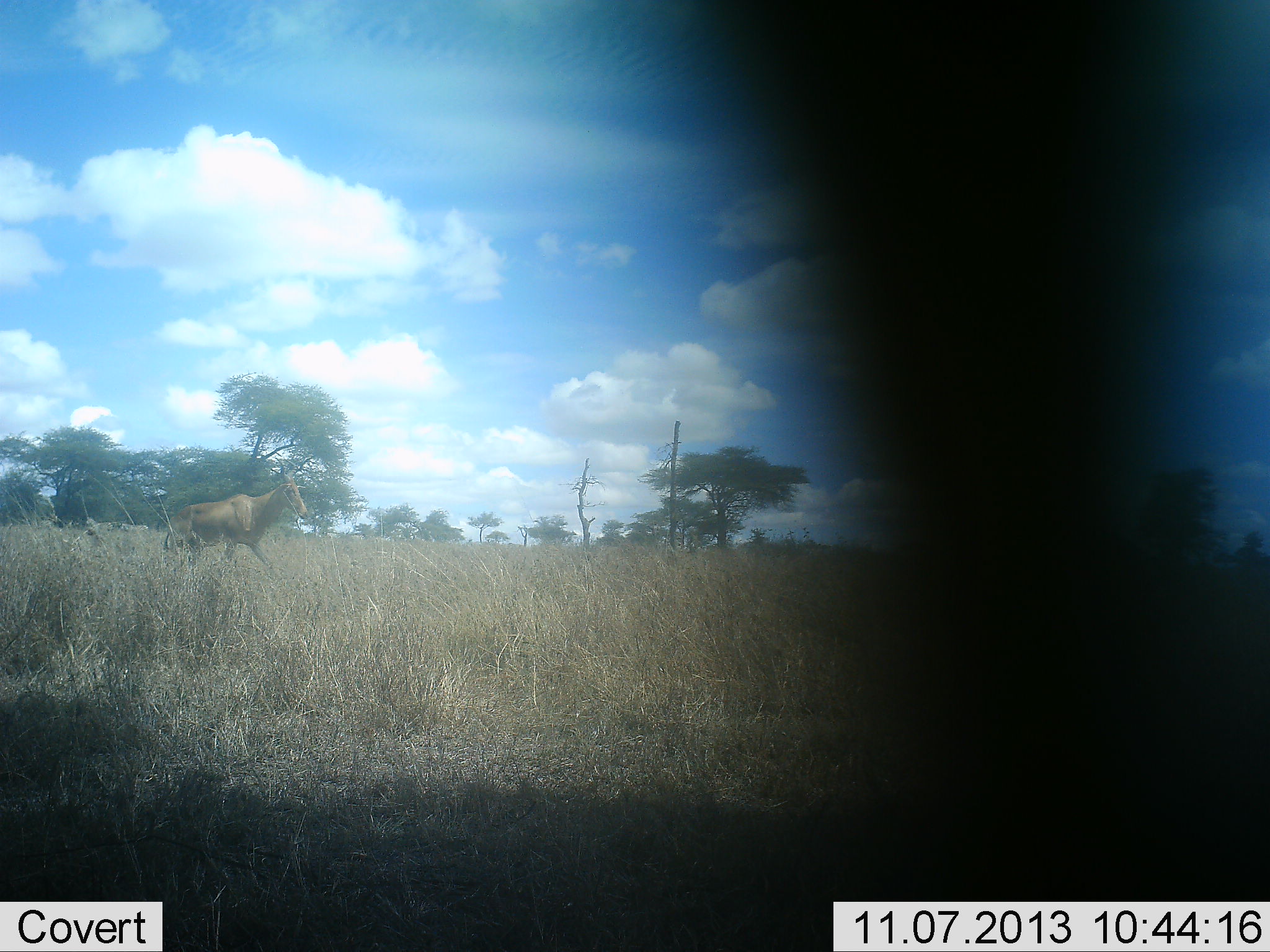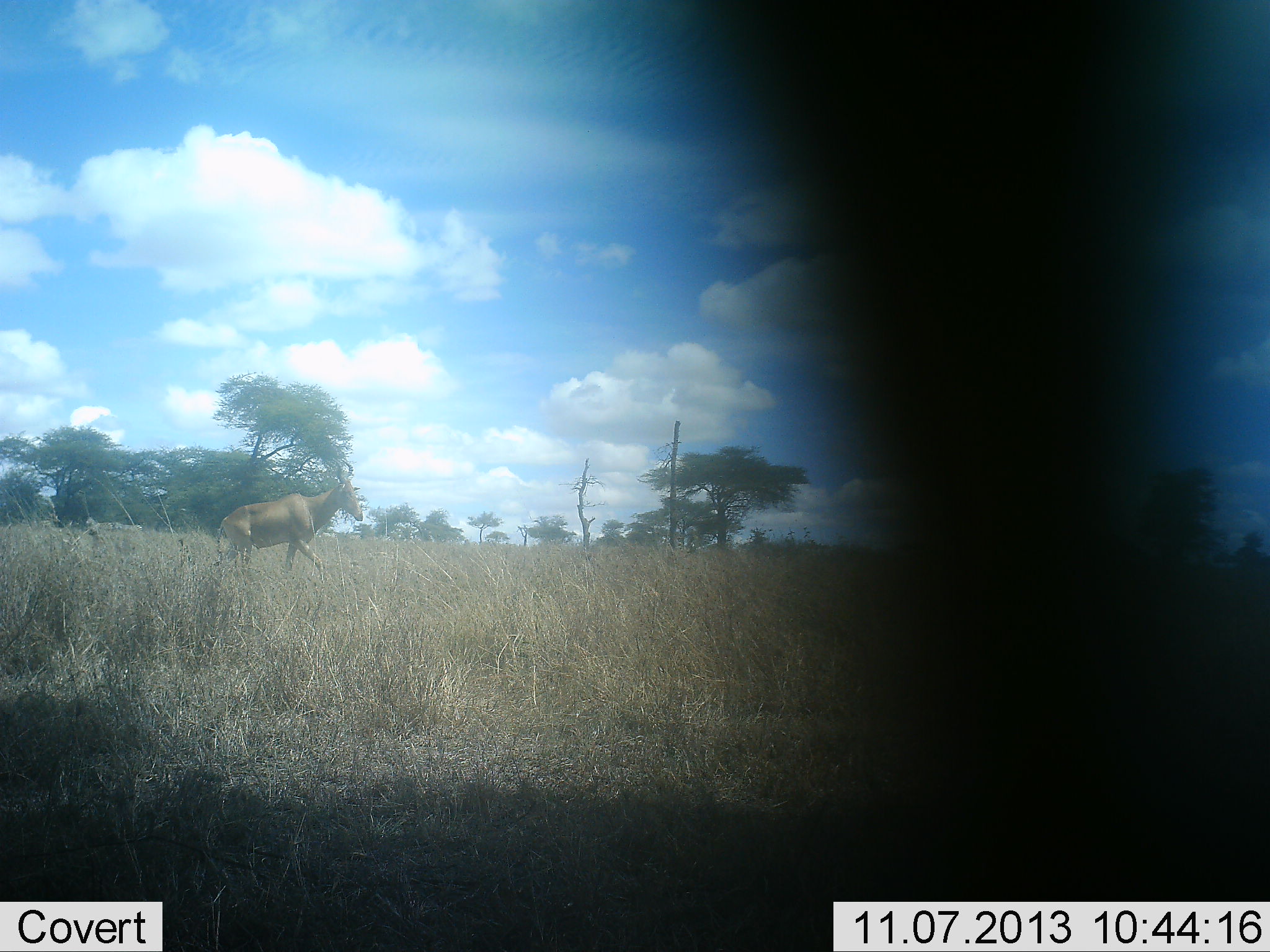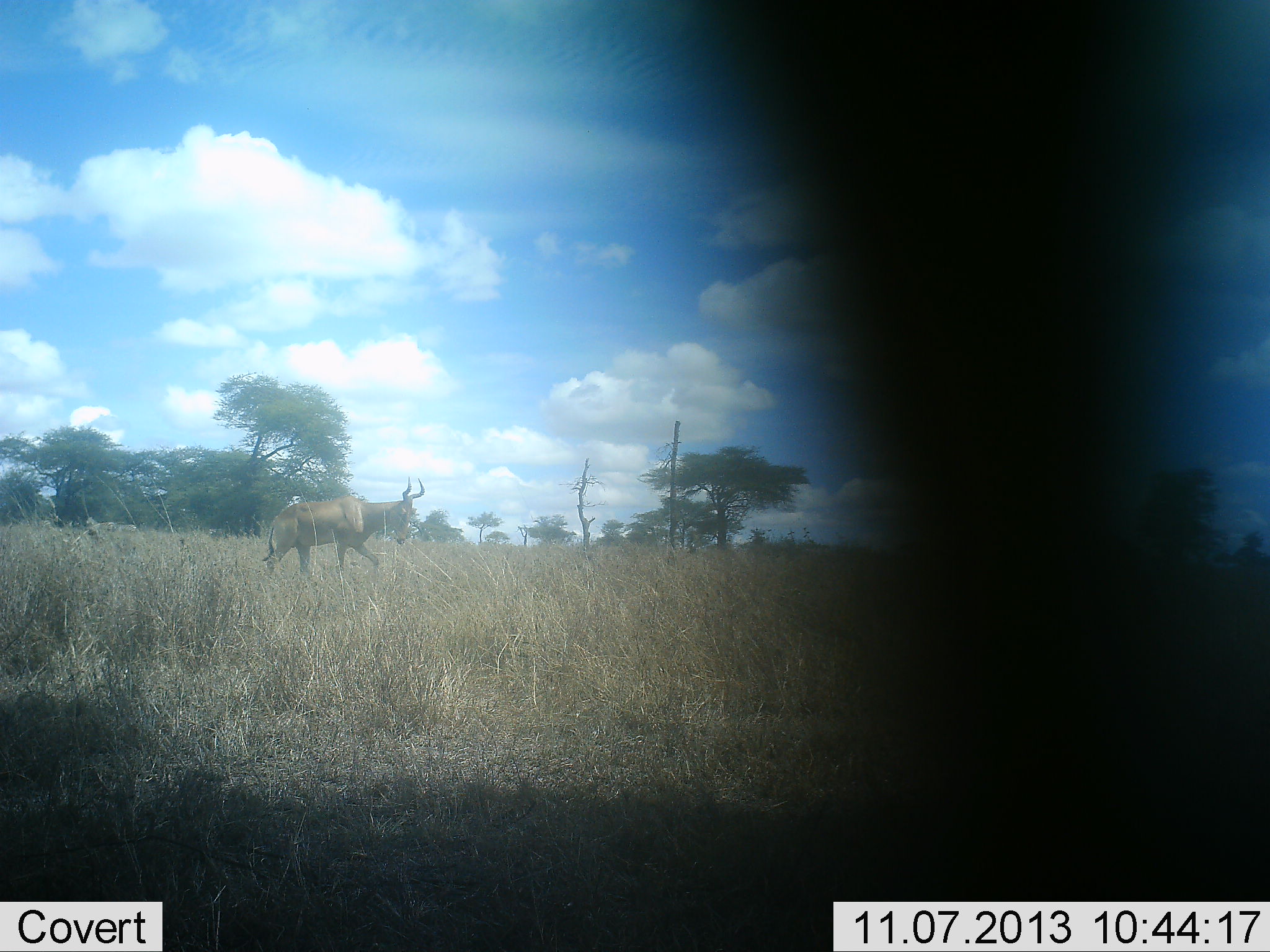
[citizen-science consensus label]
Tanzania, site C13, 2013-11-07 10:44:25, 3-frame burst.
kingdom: Animalia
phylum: Chordata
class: Mammalia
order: Artiodactyla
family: Bovidae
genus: Alcelaphus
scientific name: Alcelaphus buselaphus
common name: hartebeest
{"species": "hartebeest (Alcelaphus buselaphus)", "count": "1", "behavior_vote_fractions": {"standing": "8%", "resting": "0%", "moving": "100%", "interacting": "0%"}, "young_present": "0%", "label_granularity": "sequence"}